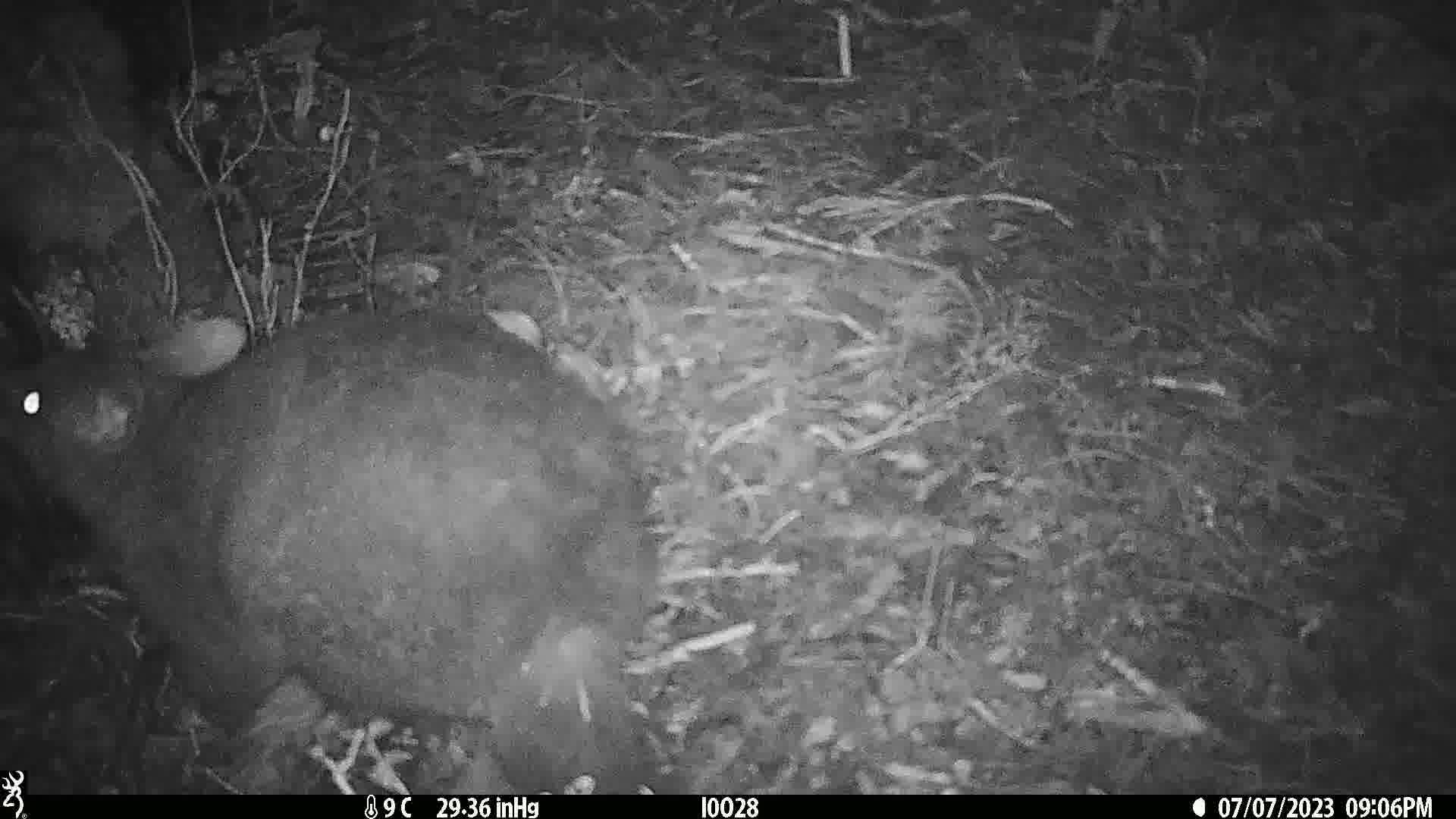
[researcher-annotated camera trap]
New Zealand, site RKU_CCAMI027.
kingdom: Animalia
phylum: Chordata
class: Mammalia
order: Diprotodontia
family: Phalangeridae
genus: Trichosurus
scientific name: Trichosurus vulpecula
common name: common brushtail possum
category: possum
Possum (common brushtail possum) (Trichosurus vulpecula).